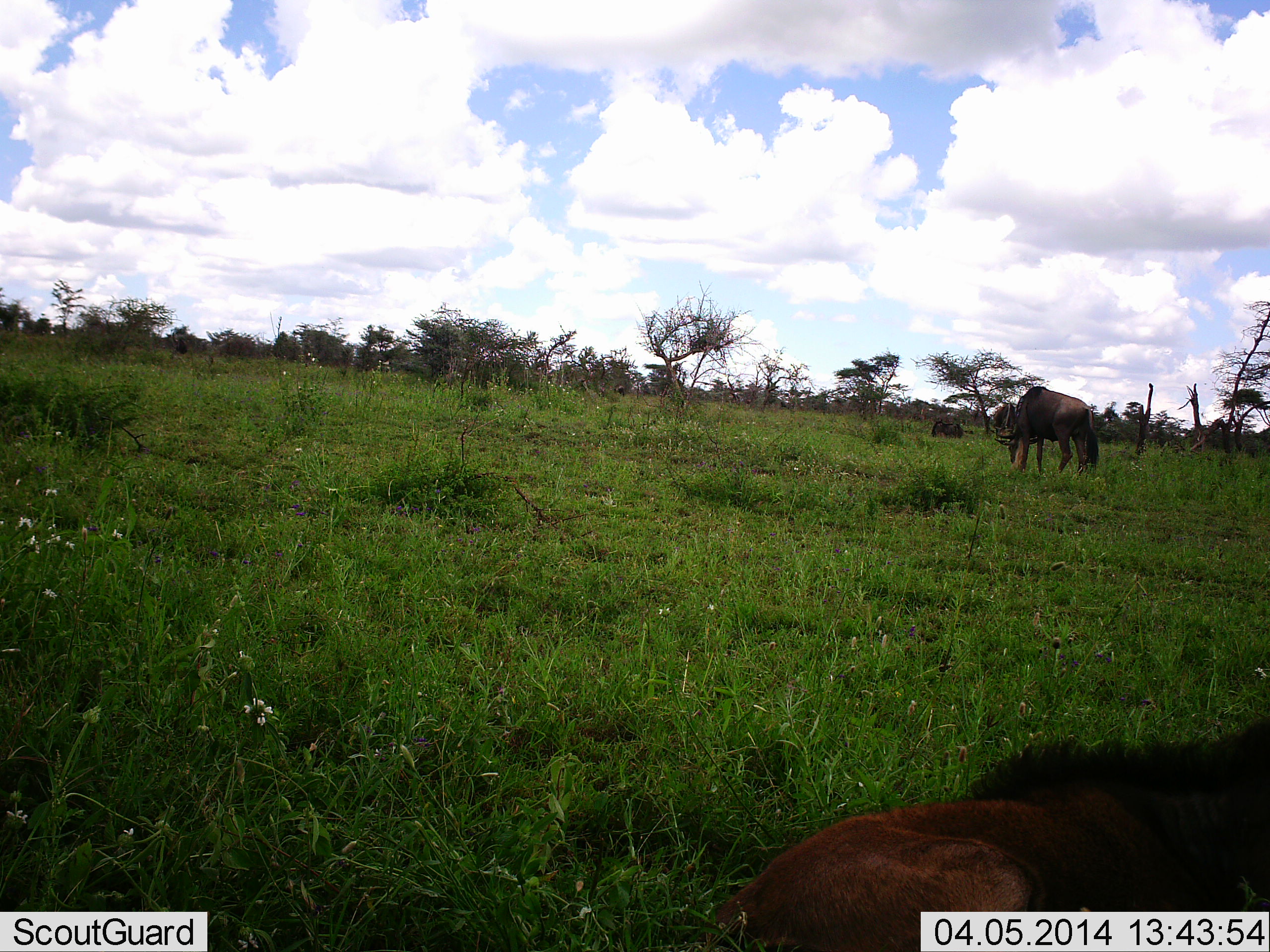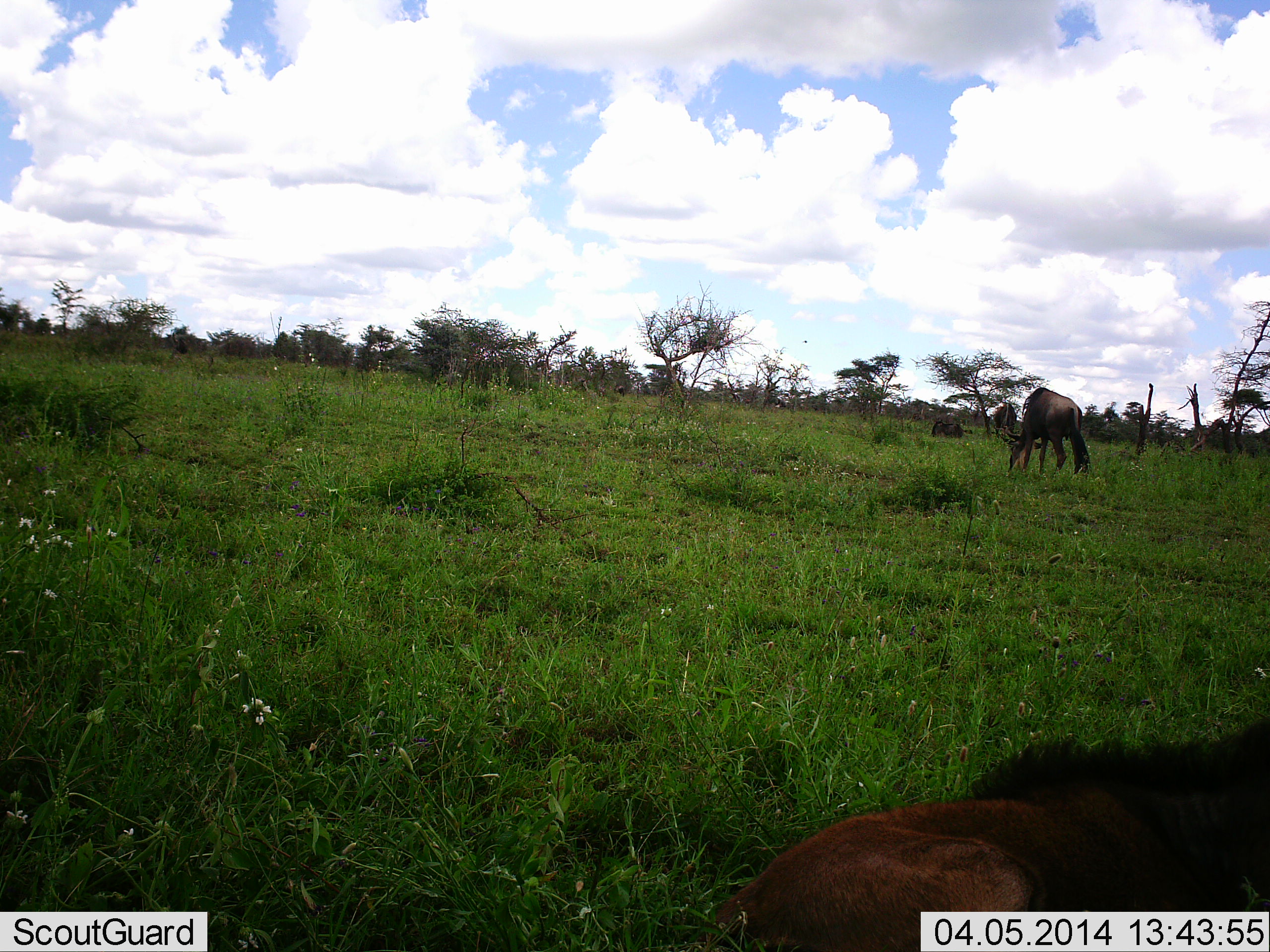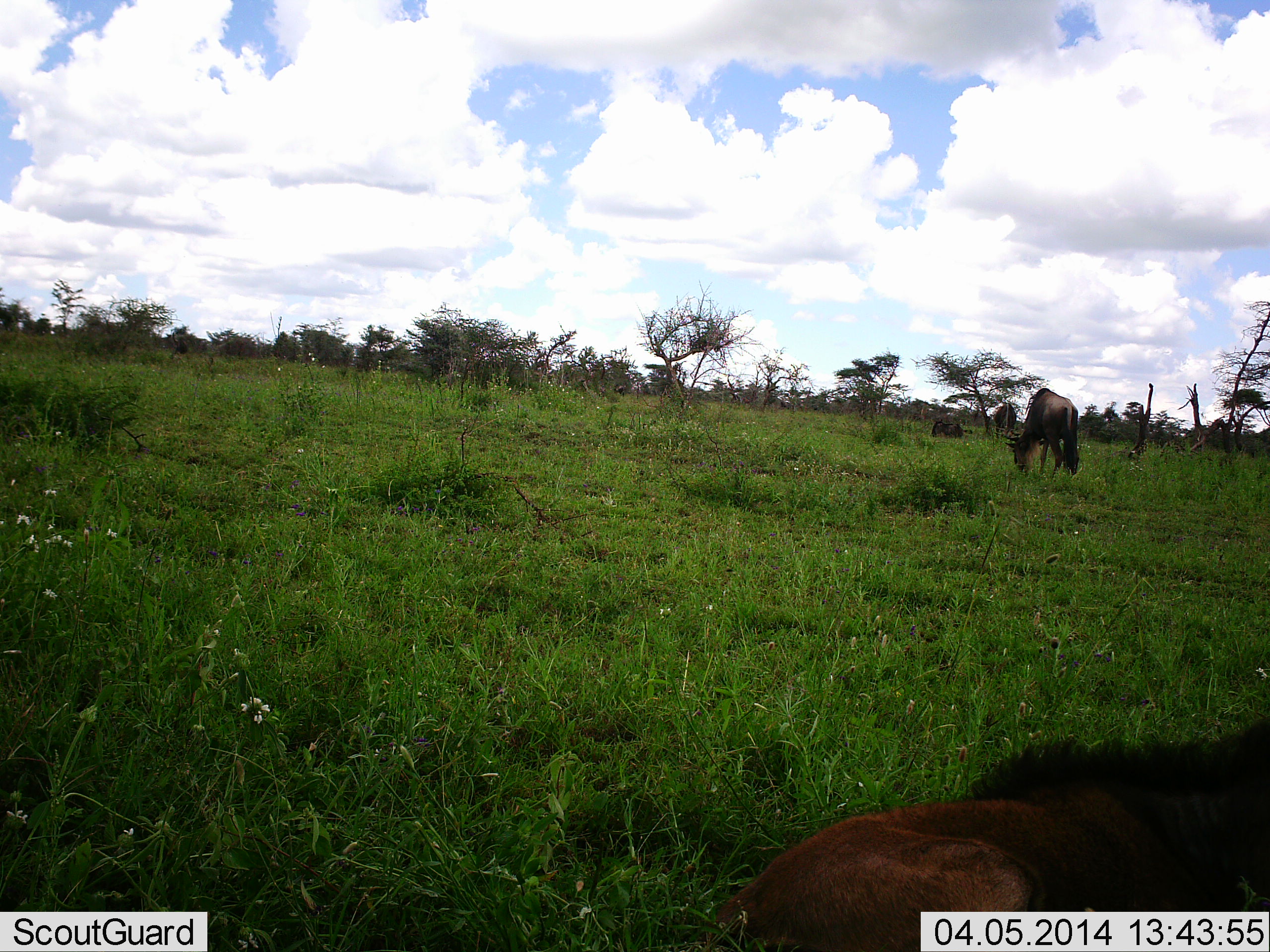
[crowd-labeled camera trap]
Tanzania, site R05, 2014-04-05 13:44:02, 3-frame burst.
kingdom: Animalia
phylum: Chordata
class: Mammalia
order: Artiodactyla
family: Bovidae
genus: Connochaetes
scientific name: Connochaetes taurinus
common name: blue wildebeest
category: wildebeest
Wildebeest (blue wildebeest) (Connochaetes taurinus), count 3. Behavior (volunteer vote fractions): standing 20%, resting 90%, moving 0%, interacting 0%. Young present (vote fraction): 40%. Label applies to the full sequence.